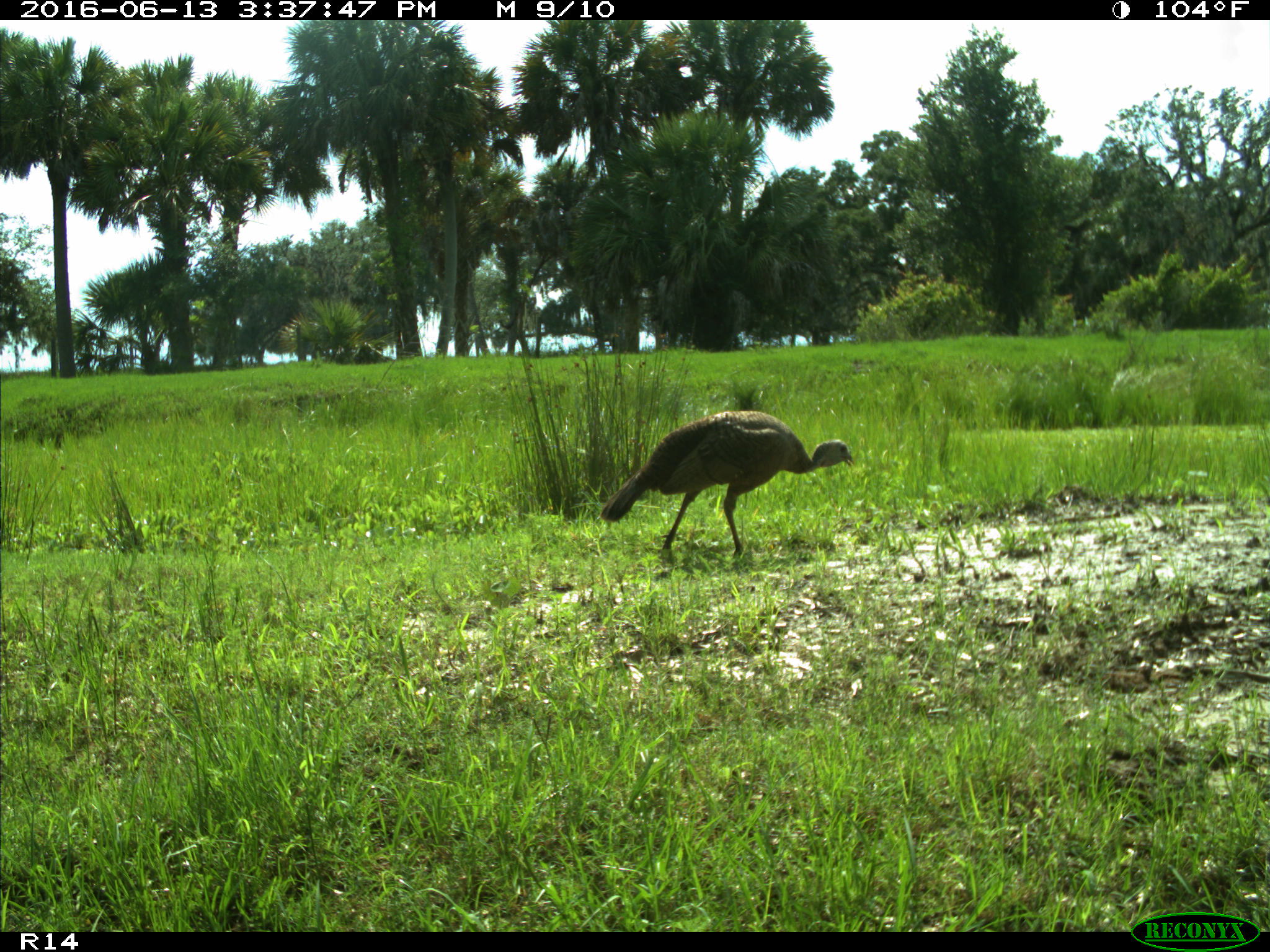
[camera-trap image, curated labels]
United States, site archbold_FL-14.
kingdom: Animalia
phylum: Chordata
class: Aves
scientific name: Aves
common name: birds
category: unidentified bird